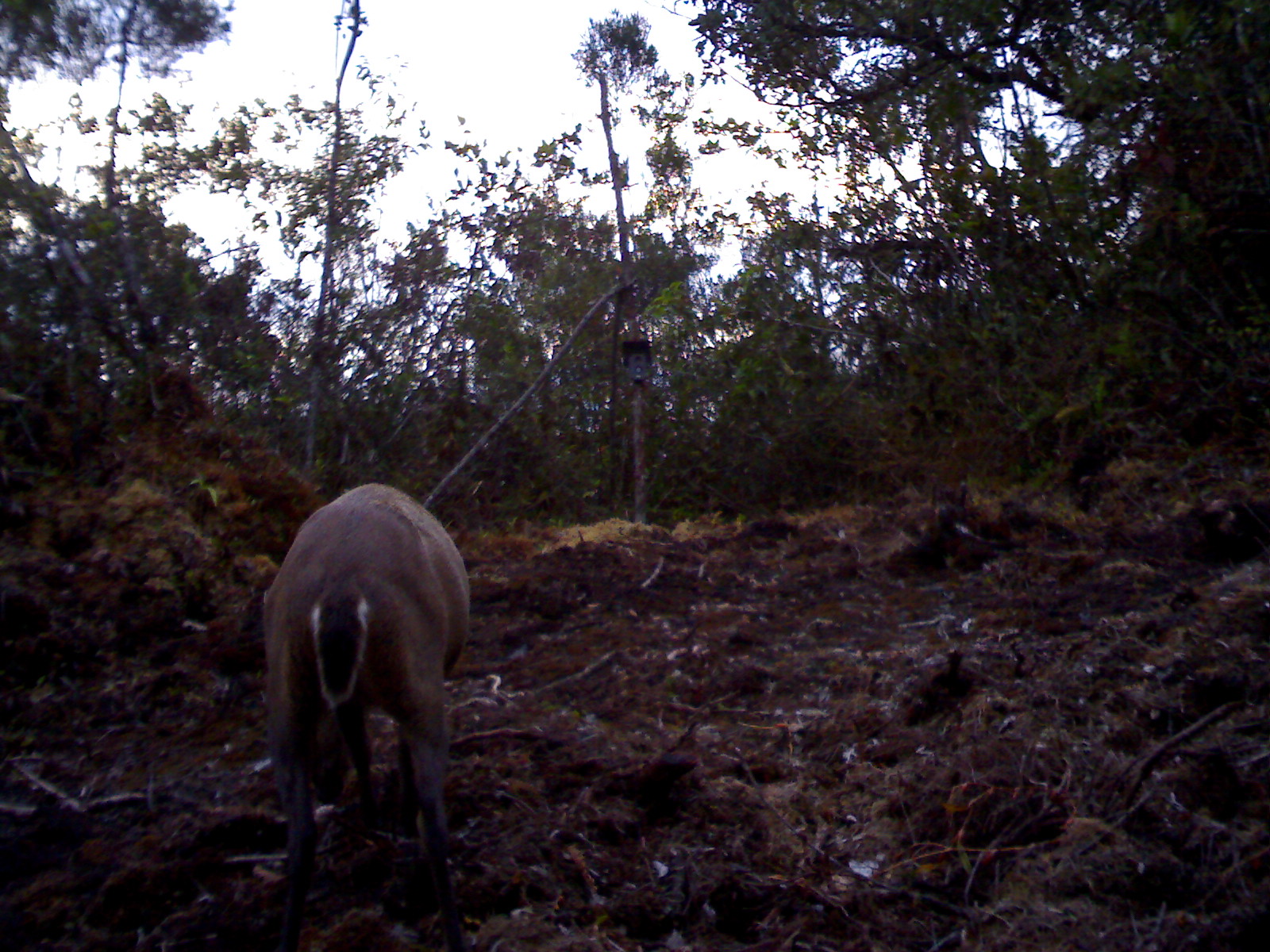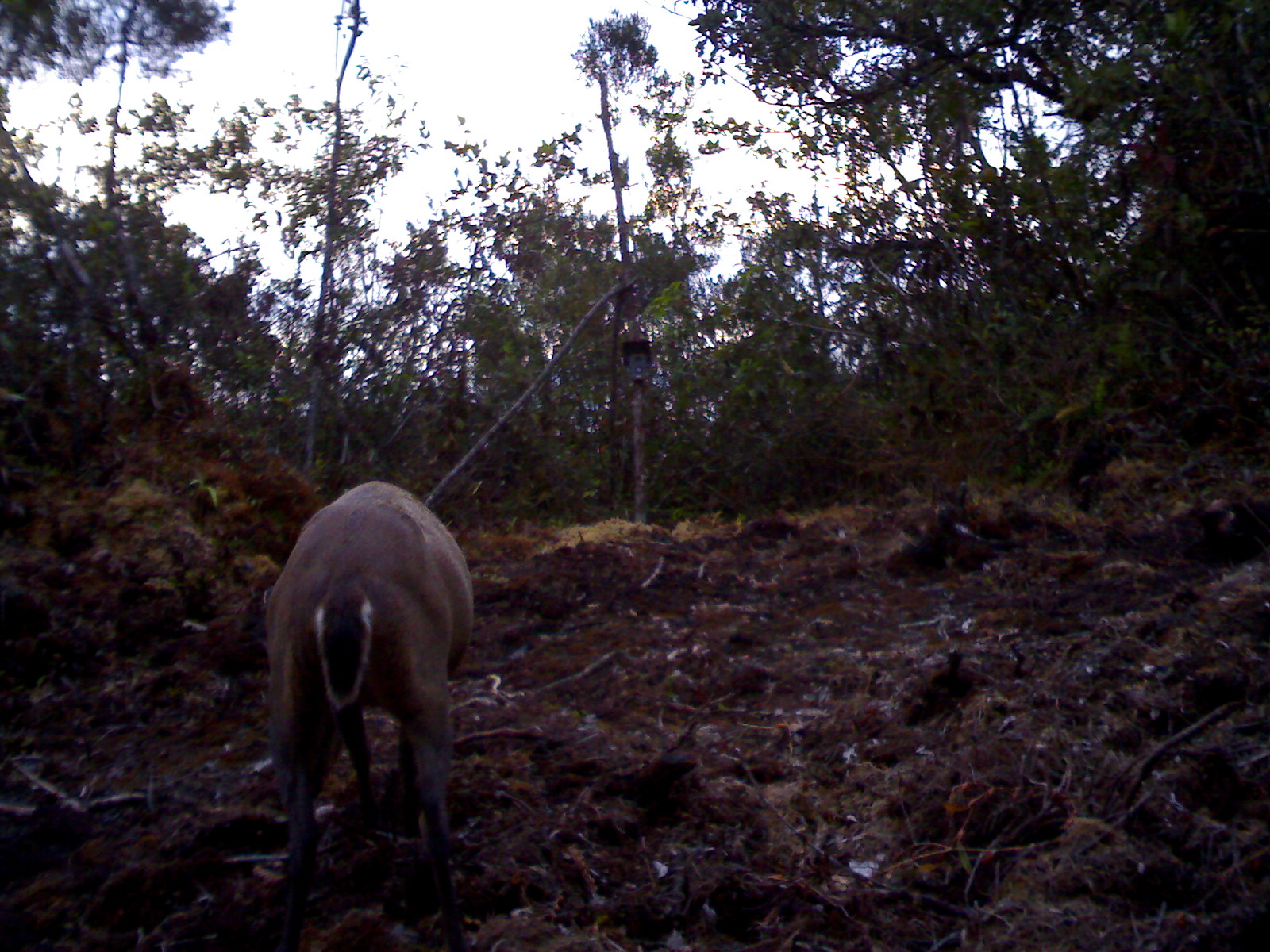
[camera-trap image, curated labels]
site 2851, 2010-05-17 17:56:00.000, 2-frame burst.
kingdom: Animalia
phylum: Chordata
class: Mammalia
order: Artiodactyla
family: Cervidae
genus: Muntiacus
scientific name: Muntiacus muntjak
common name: southern red muntjac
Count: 1.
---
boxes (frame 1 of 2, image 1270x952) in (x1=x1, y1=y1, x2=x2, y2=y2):
muntiacus muntjak: (x1=256, y1=477, x2=472, y2=945)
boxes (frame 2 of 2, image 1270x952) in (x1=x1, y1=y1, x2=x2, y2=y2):
muntiacus muntjak: (x1=260, y1=480, x2=481, y2=952)